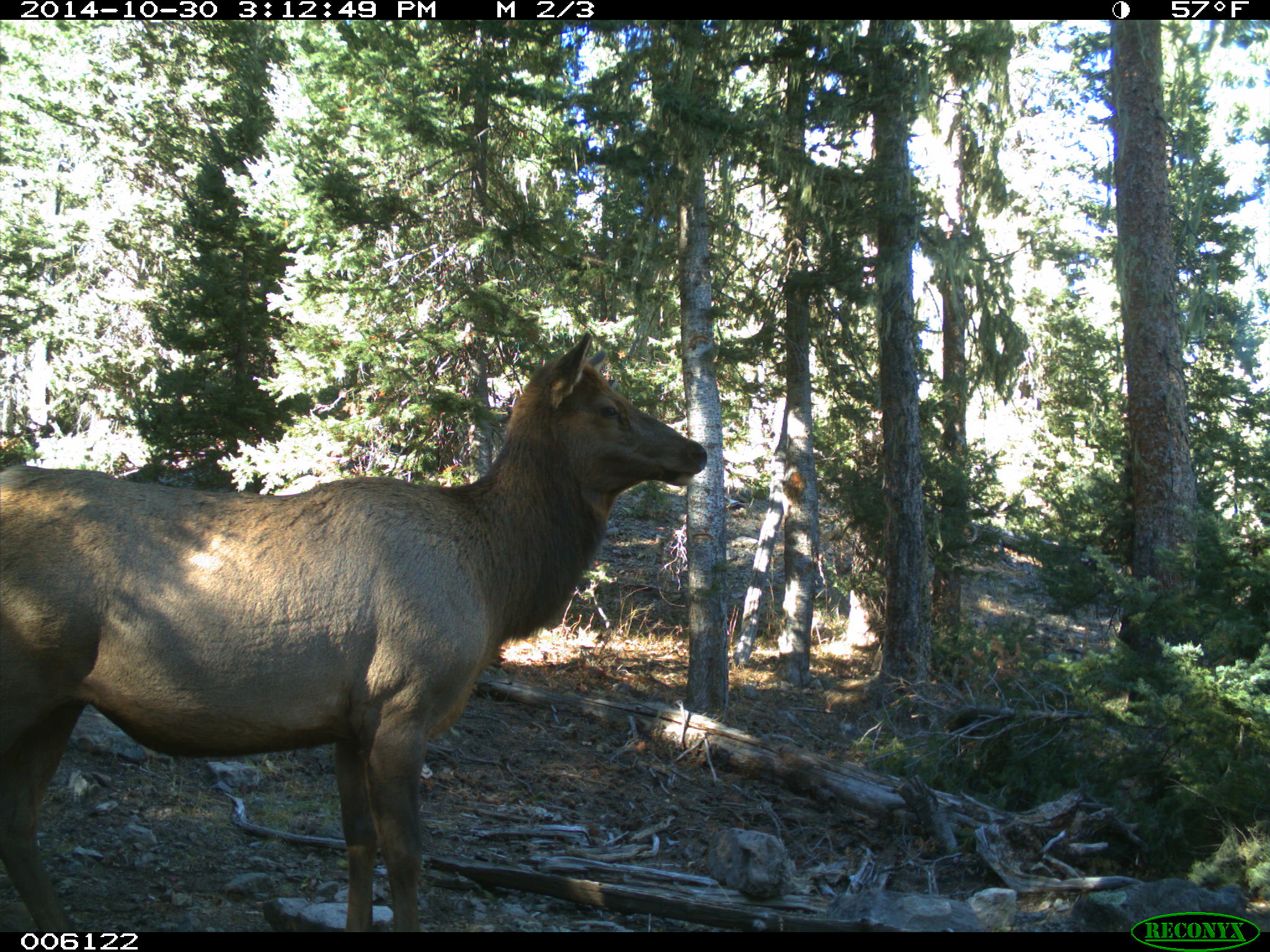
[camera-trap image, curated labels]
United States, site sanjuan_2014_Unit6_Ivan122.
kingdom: Animalia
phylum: Chordata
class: Mammalia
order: Artiodactyla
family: Cervidae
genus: Cervus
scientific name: Cervus elaphus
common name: red deer